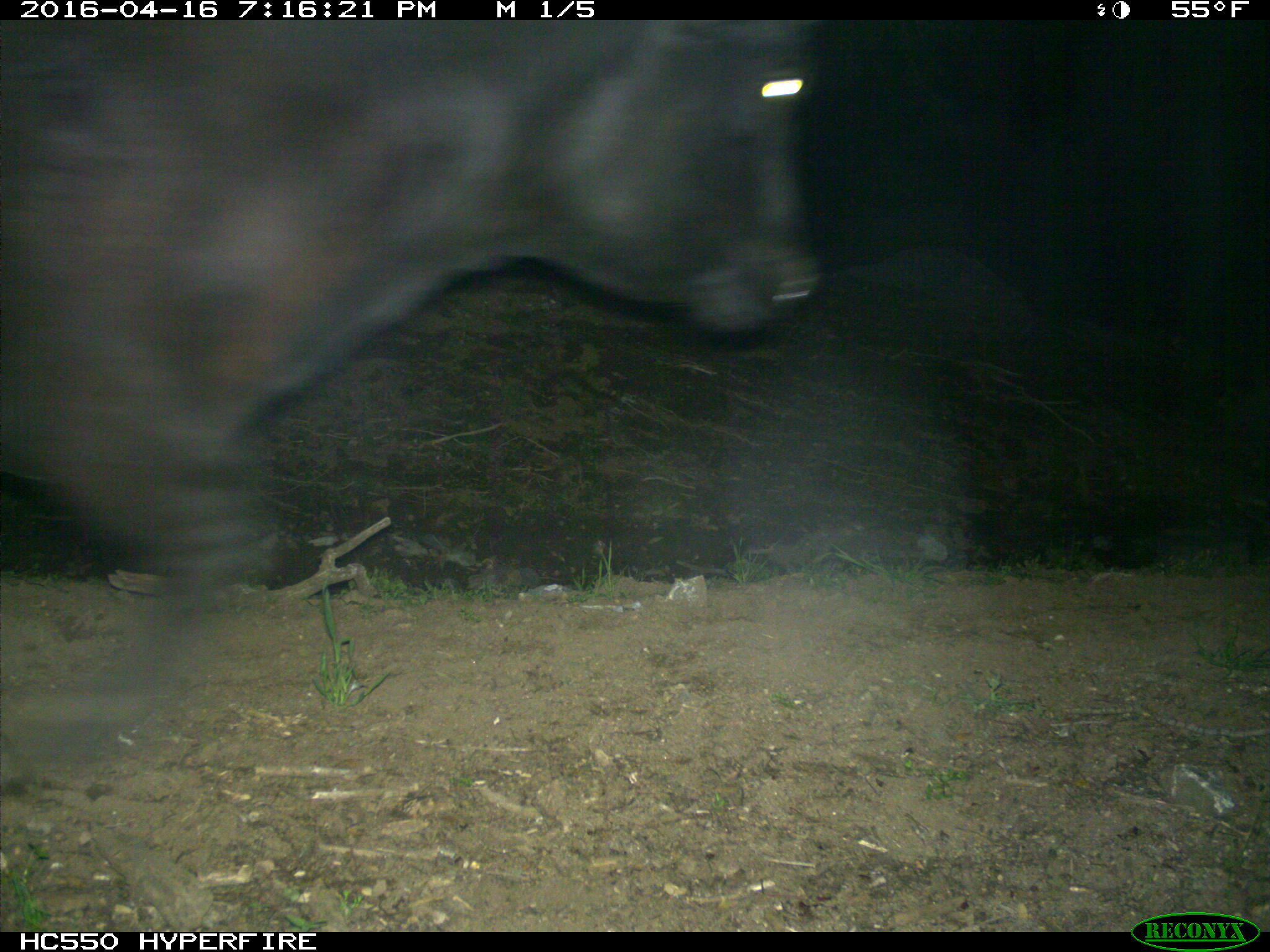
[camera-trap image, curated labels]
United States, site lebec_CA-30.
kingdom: Animalia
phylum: Chordata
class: Mammalia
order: Artiodactyla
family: Bovidae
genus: Bos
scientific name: Bos taurus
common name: domestic cow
Bos taurus (domestic cow).